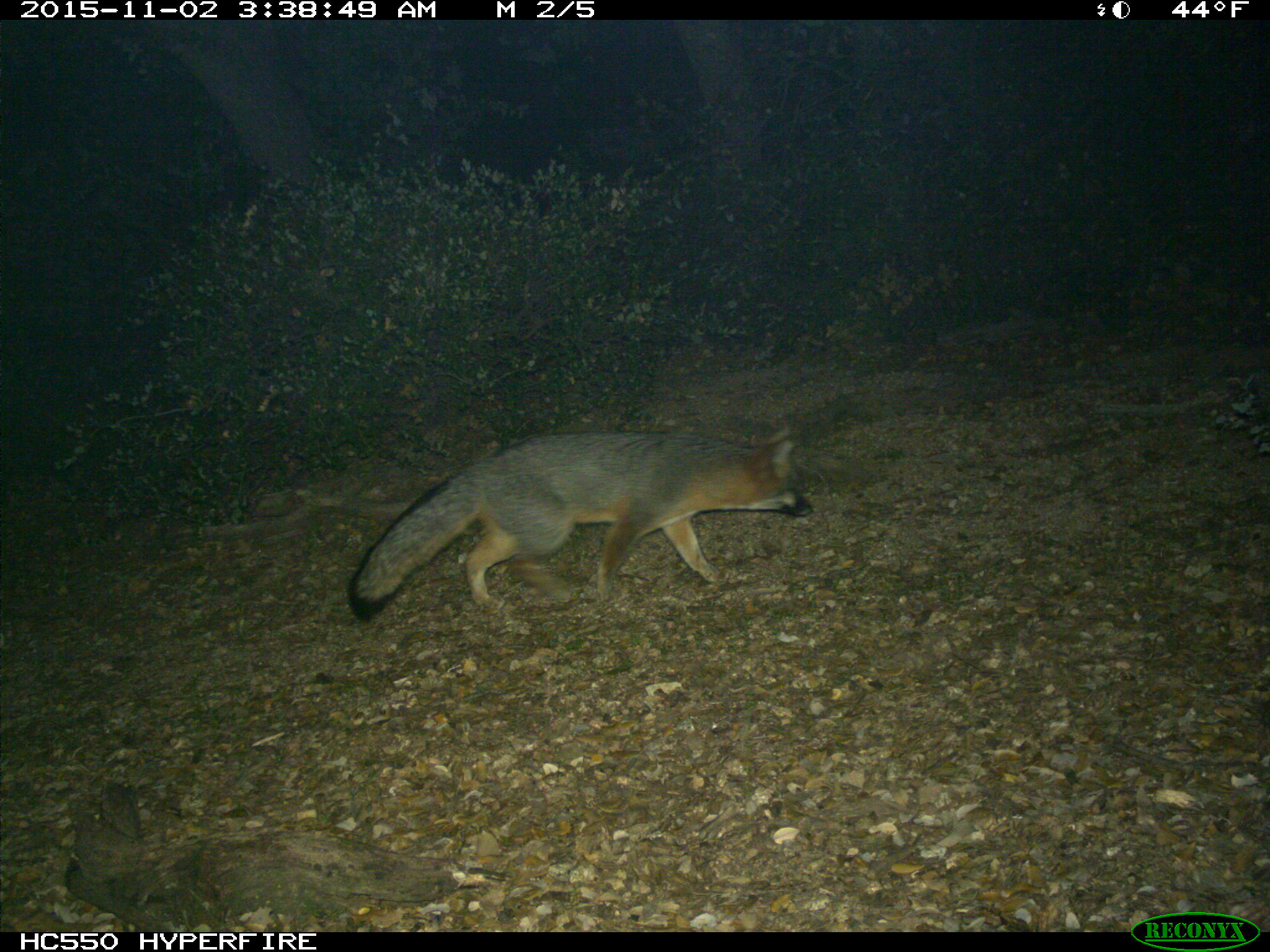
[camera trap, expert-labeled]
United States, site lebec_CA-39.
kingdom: Animalia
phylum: Chordata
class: Mammalia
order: Carnivora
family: Canidae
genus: Urocyon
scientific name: Urocyon cinereoargenteus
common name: gray fox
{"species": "Urocyon cinereoargenteus (gray fox)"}